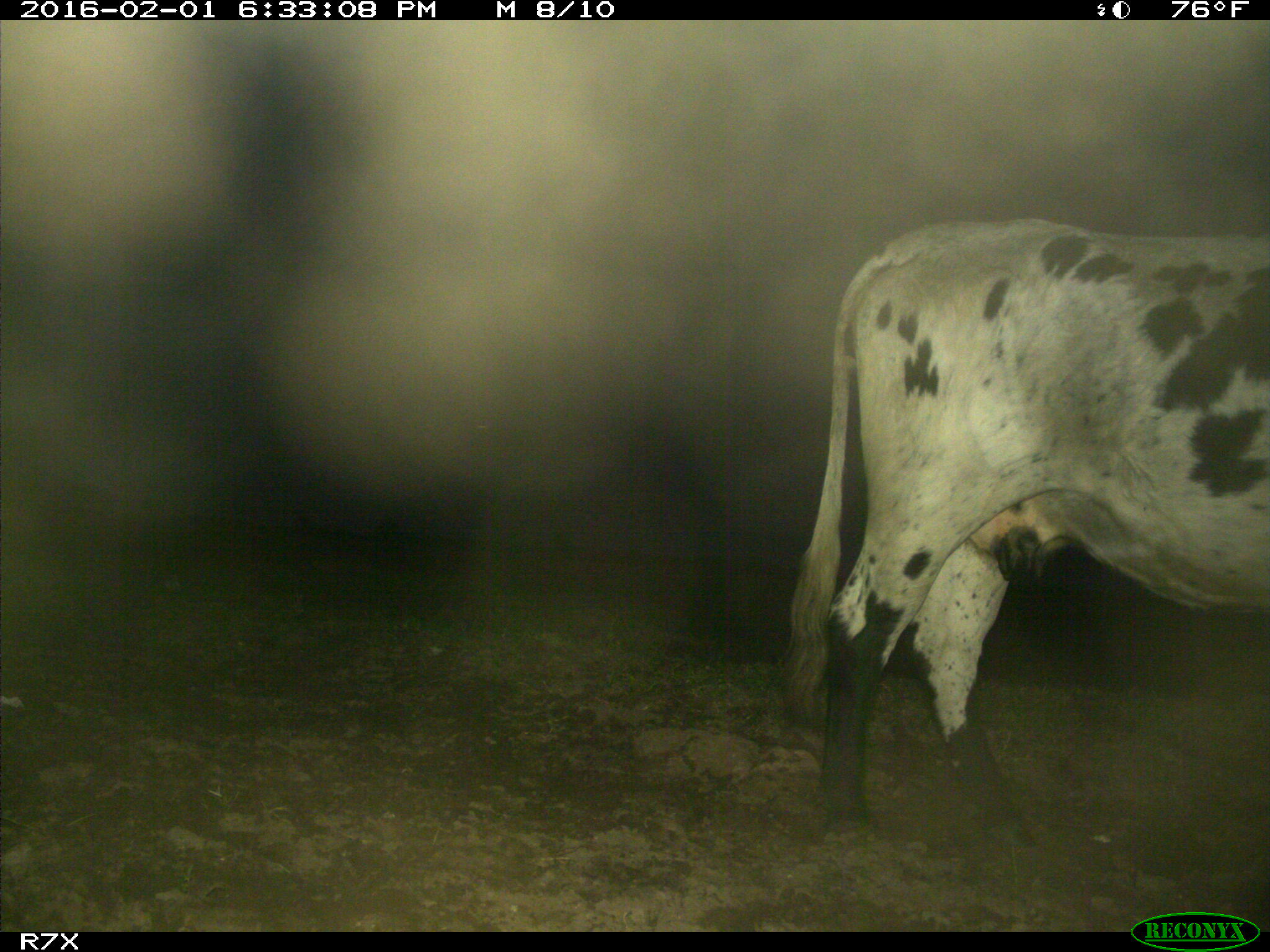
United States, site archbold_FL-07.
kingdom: Animalia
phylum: Chordata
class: Mammalia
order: Artiodactyla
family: Bovidae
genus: Bos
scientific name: Bos taurus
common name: domestic cow